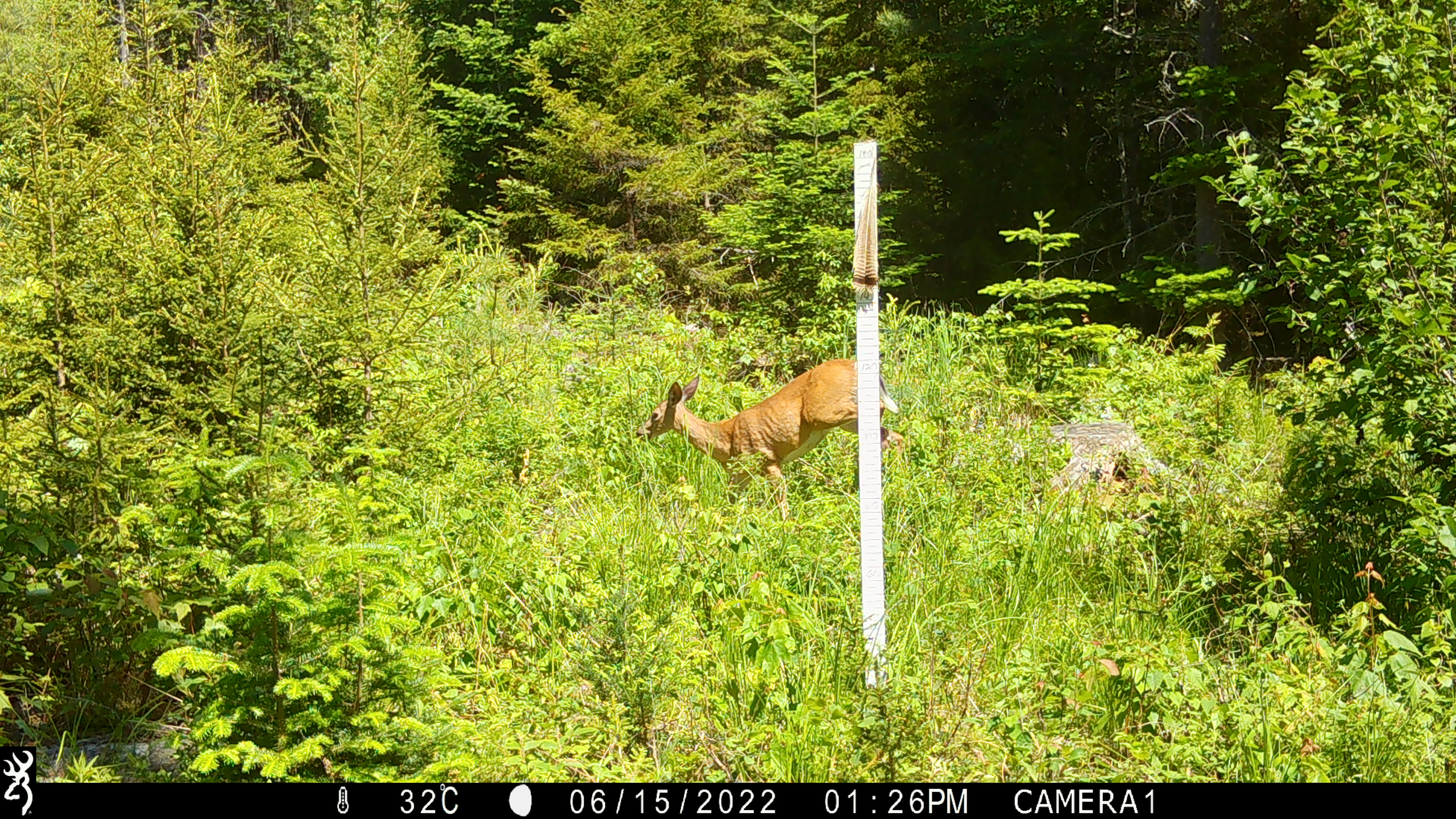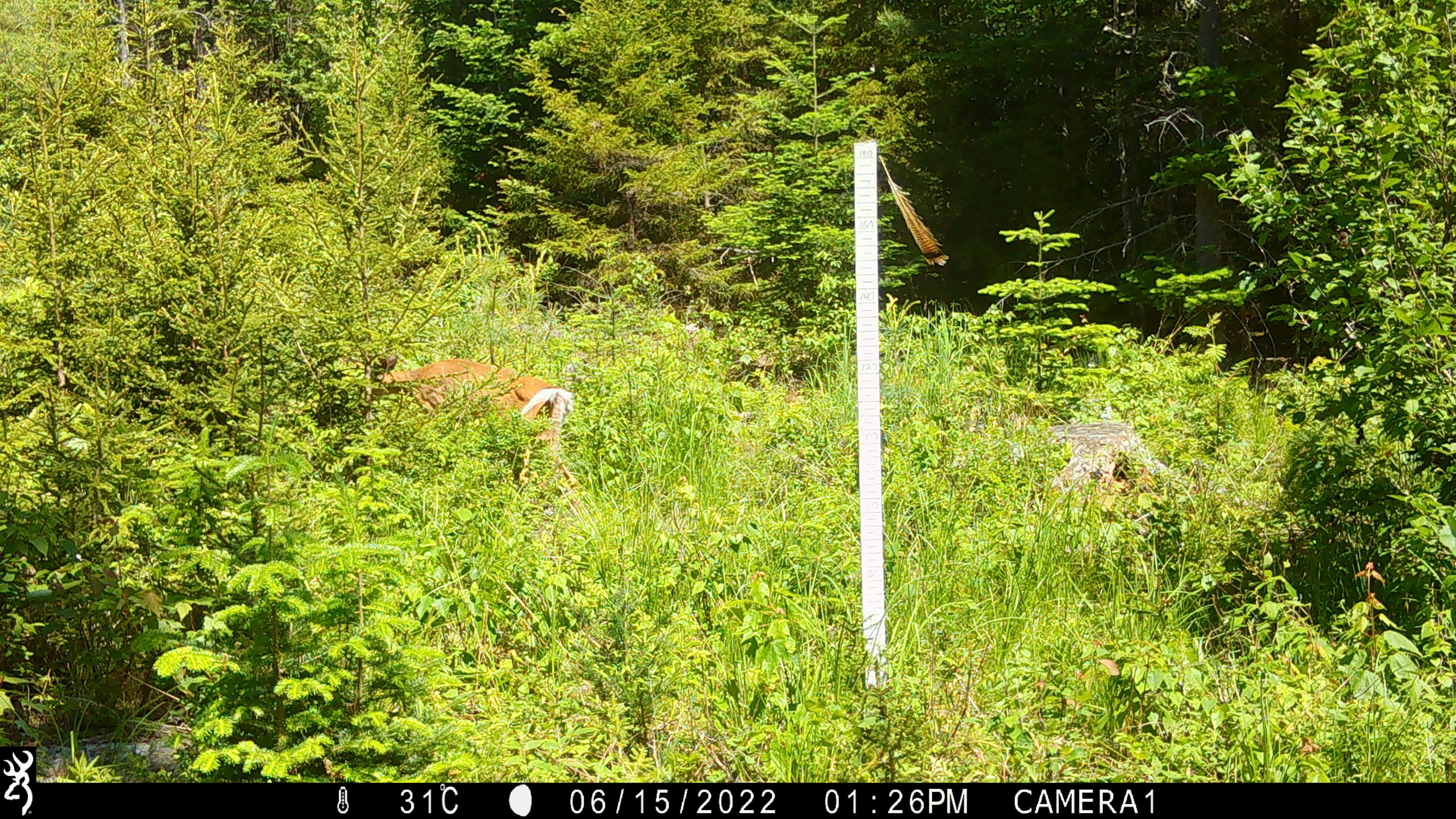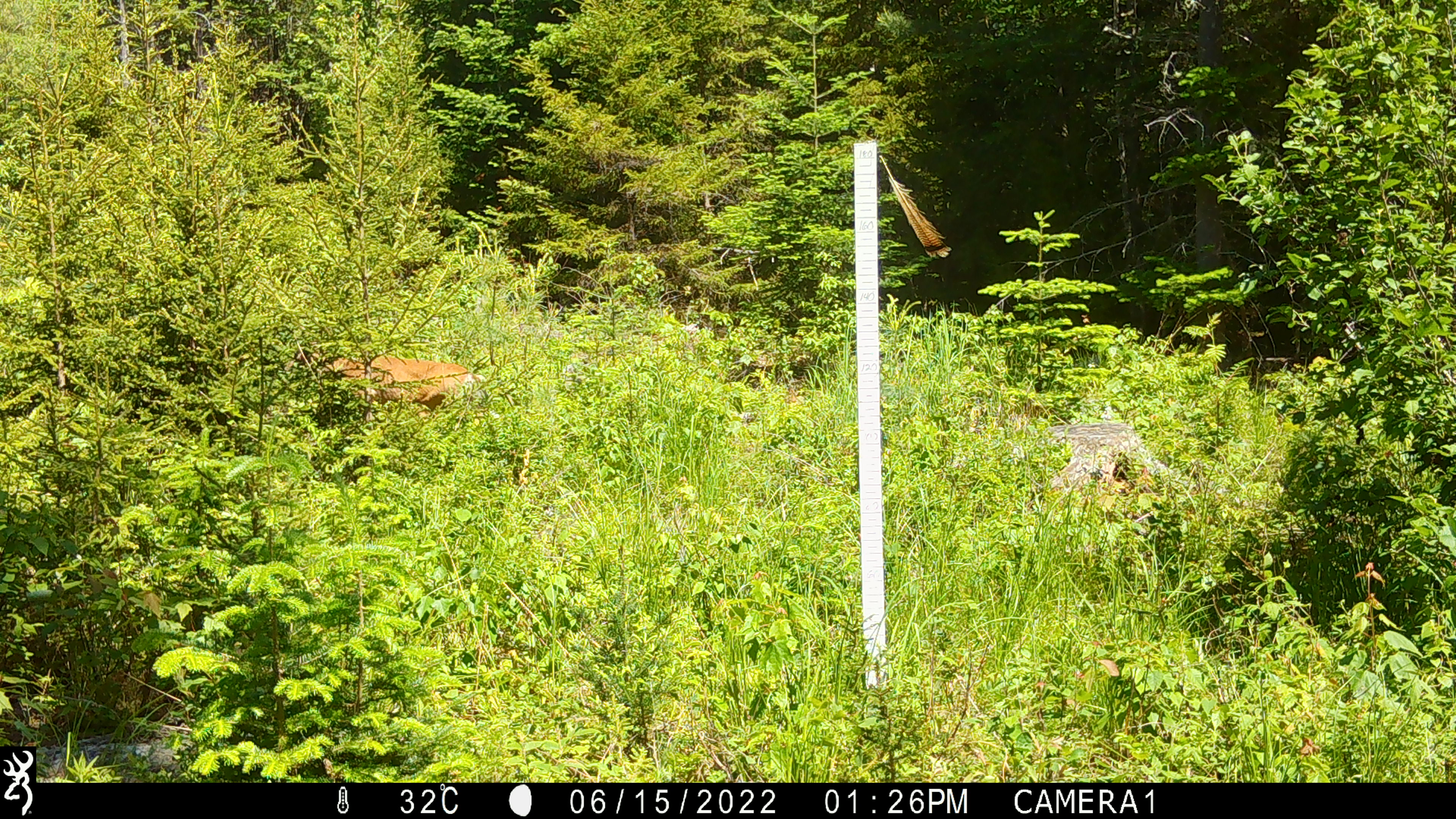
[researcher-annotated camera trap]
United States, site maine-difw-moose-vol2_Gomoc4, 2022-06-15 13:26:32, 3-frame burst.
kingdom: Animalia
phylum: Chordata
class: Mammalia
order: Artiodactyla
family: Cervidae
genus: Odocoileus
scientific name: Odocoileus virginianus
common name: white-tailed deer